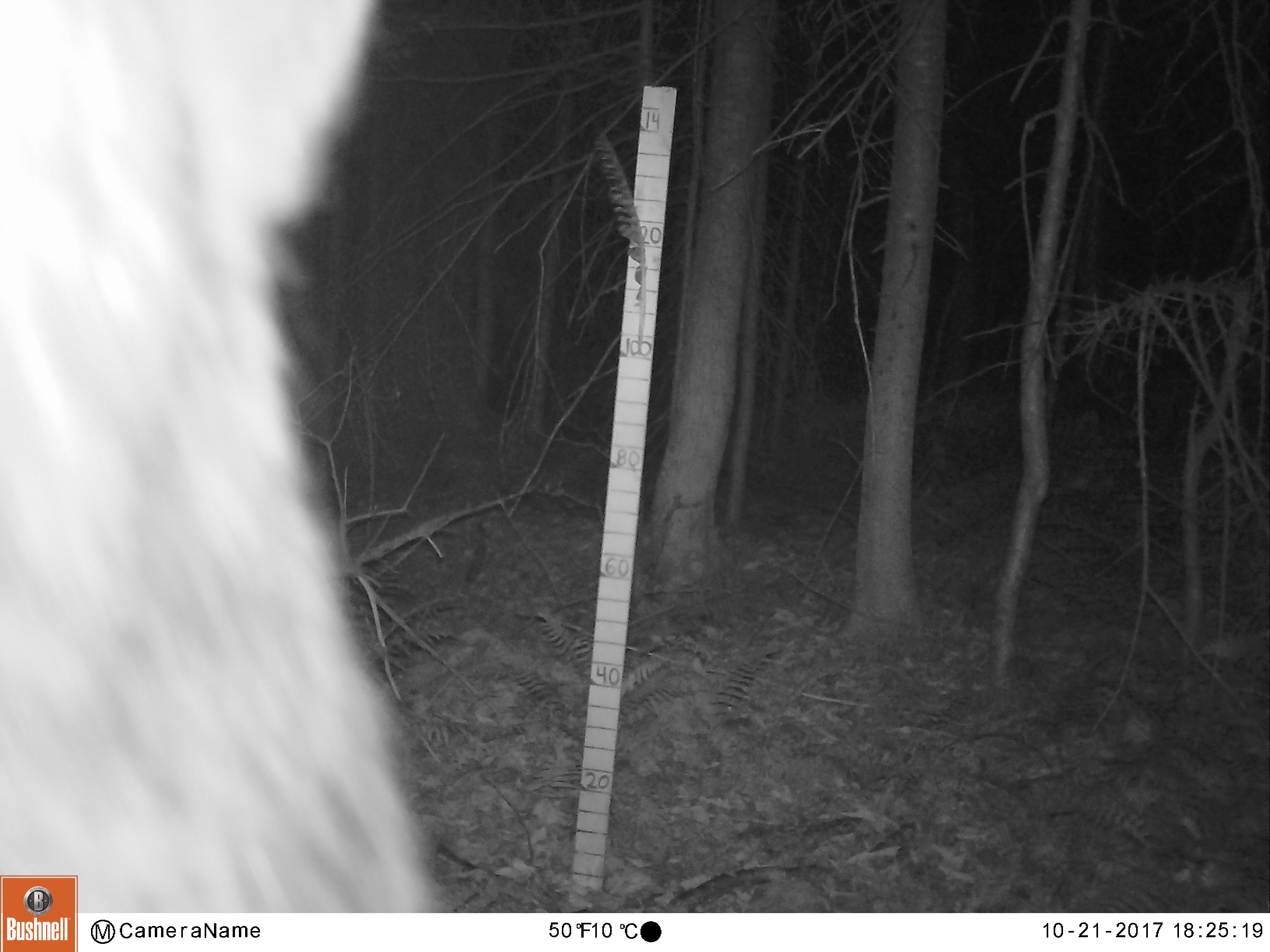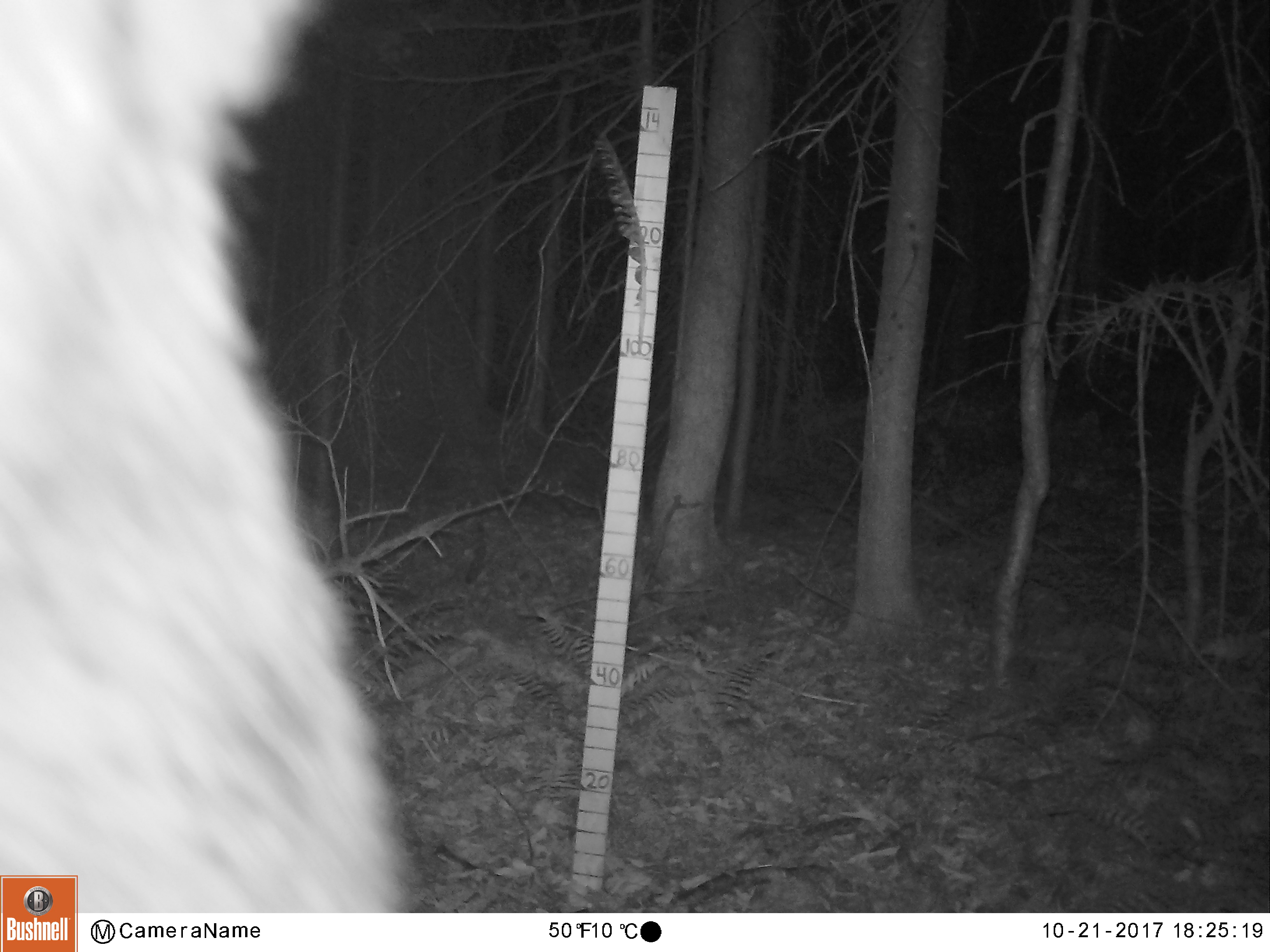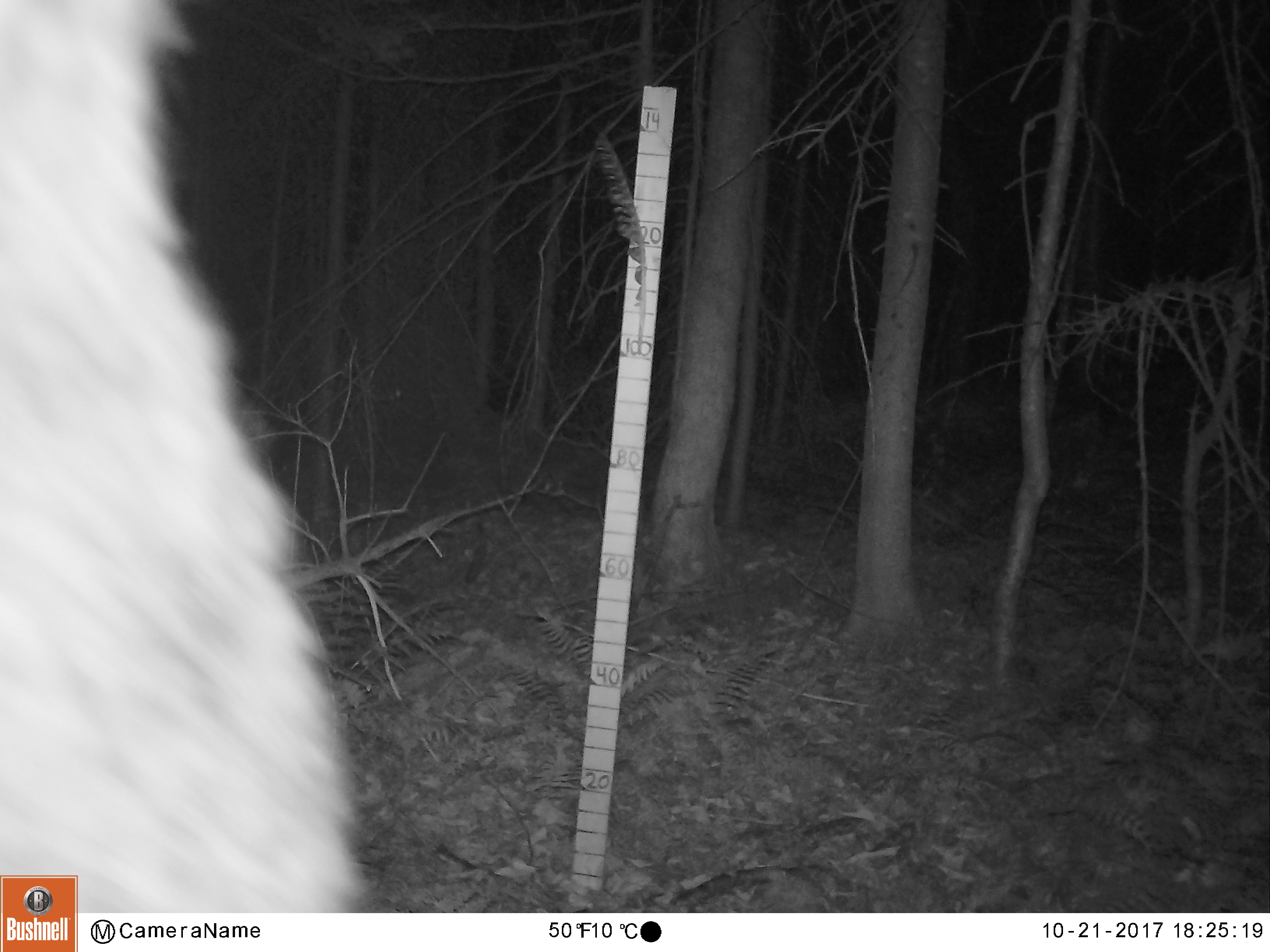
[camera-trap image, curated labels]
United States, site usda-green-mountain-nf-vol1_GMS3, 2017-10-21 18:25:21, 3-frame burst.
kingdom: Animalia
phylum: Chordata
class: Mammalia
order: Carnivora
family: Ursidae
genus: Ursus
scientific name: Ursus americanus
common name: black bear